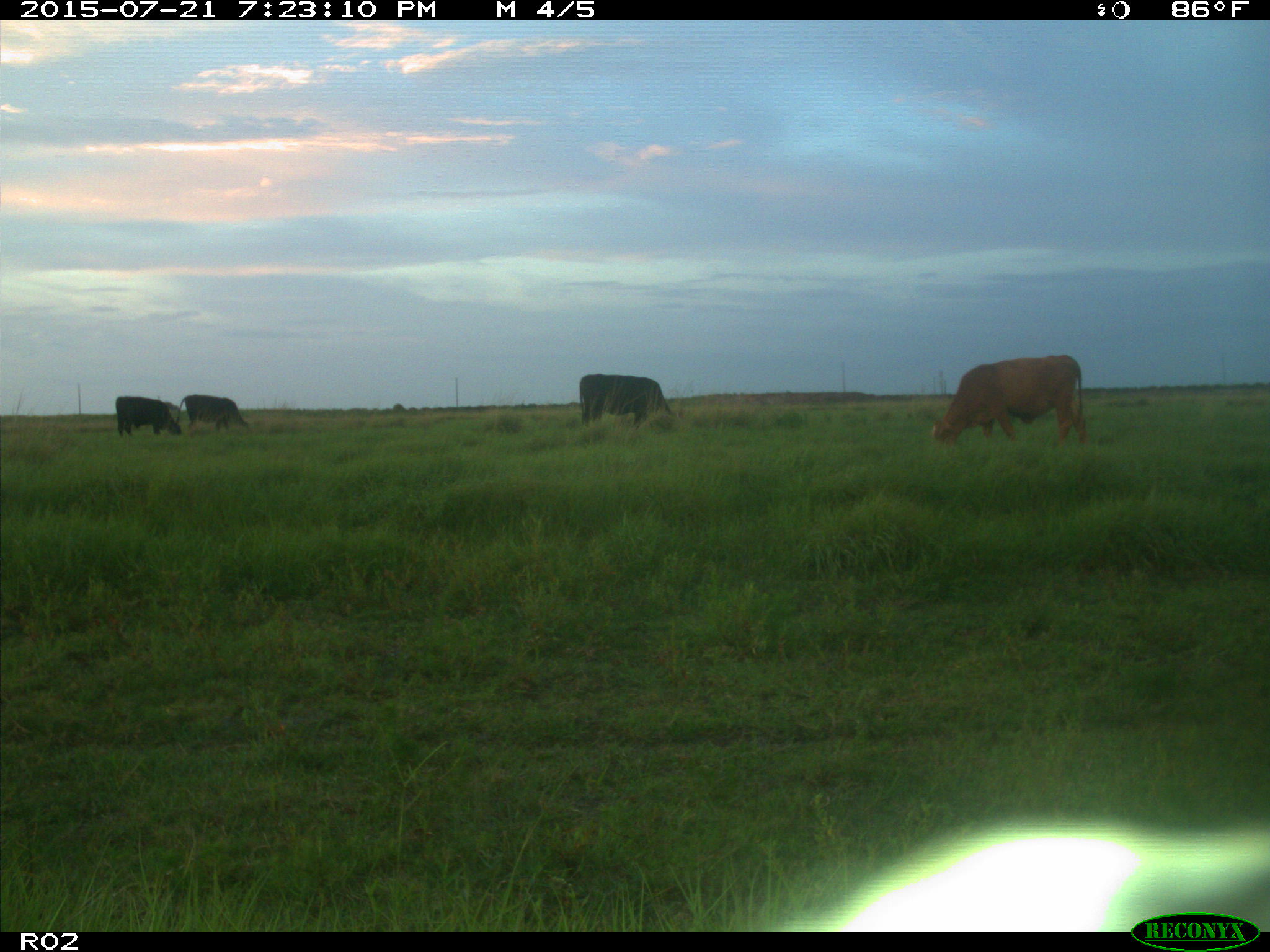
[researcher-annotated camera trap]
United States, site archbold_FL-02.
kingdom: Animalia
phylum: Chordata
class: Mammalia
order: Artiodactyla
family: Bovidae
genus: Bos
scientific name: Bos taurus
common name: domestic cow